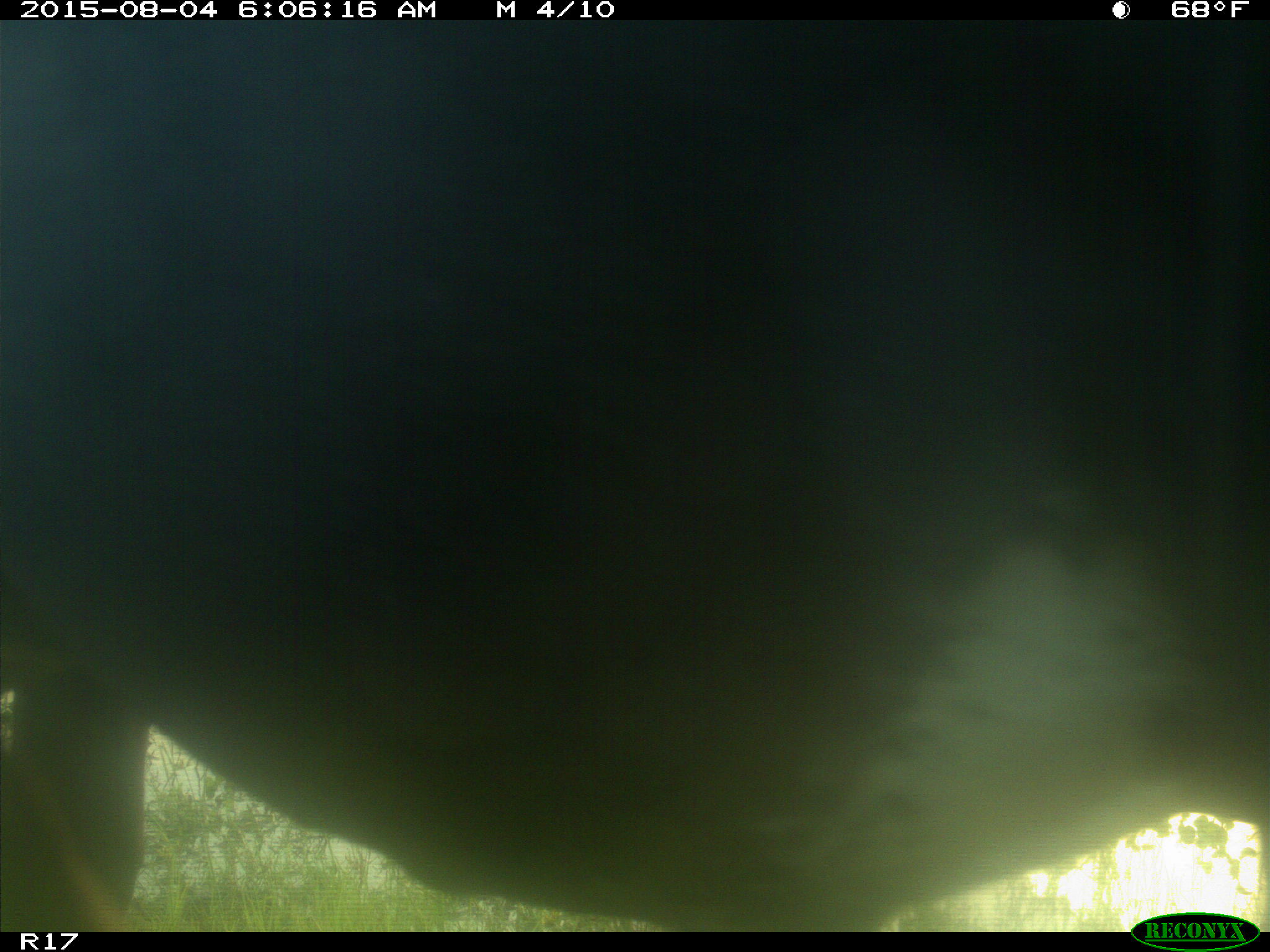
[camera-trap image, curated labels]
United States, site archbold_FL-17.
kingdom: Animalia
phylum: Chordata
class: Mammalia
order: Artiodactyla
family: Bovidae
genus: Bos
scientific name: Bos taurus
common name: domestic cow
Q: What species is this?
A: Bos taurus (domestic cow).